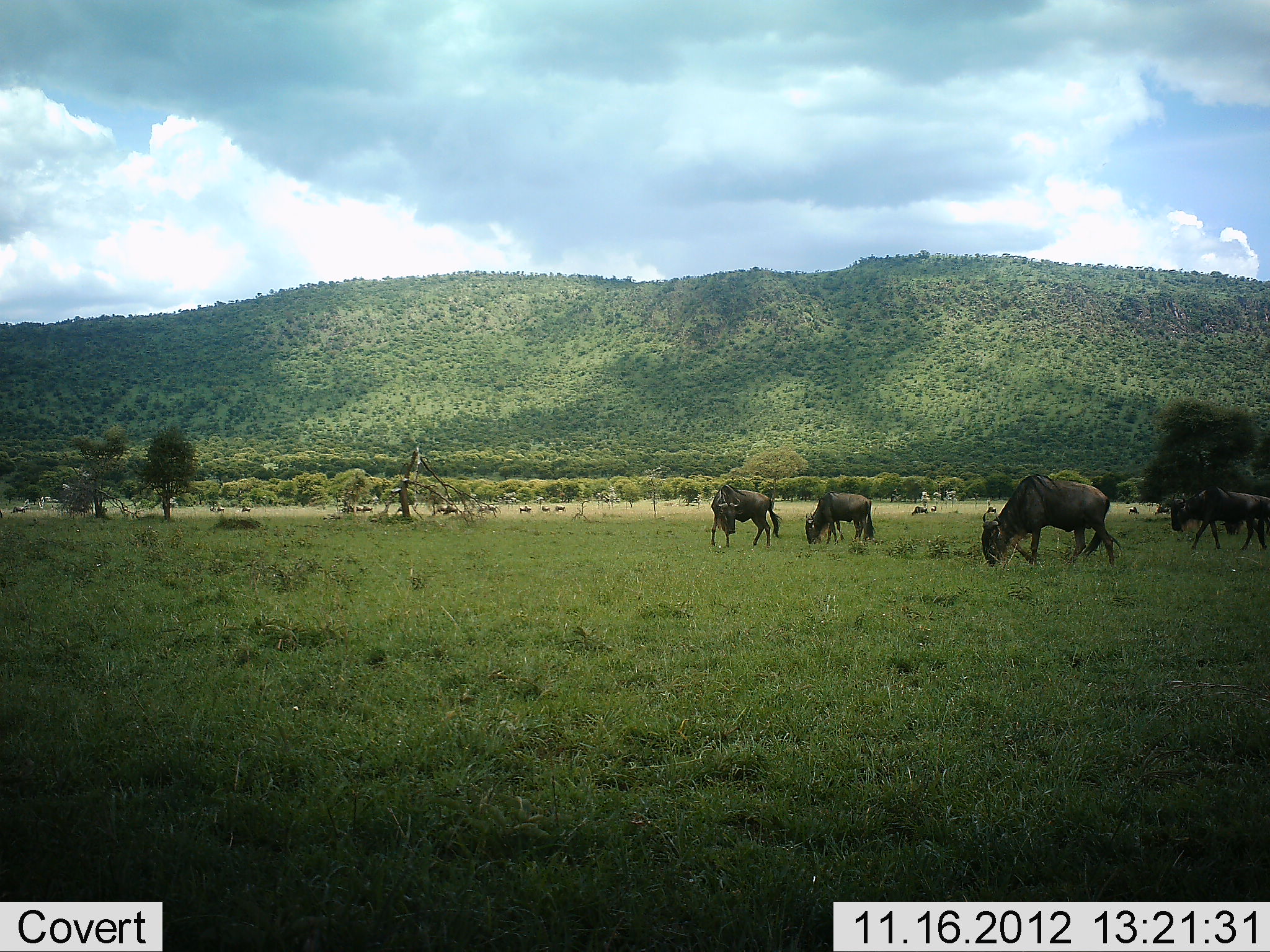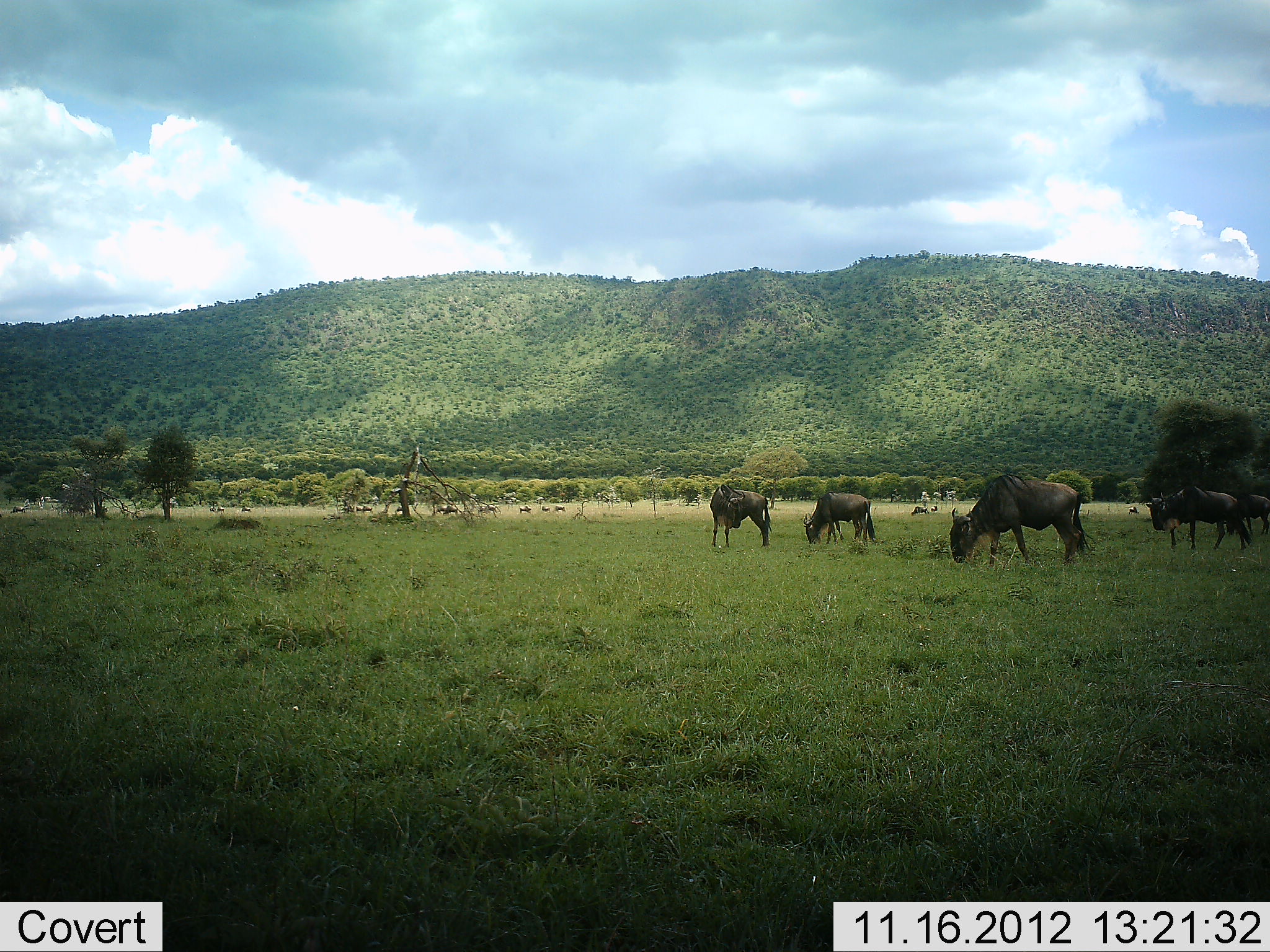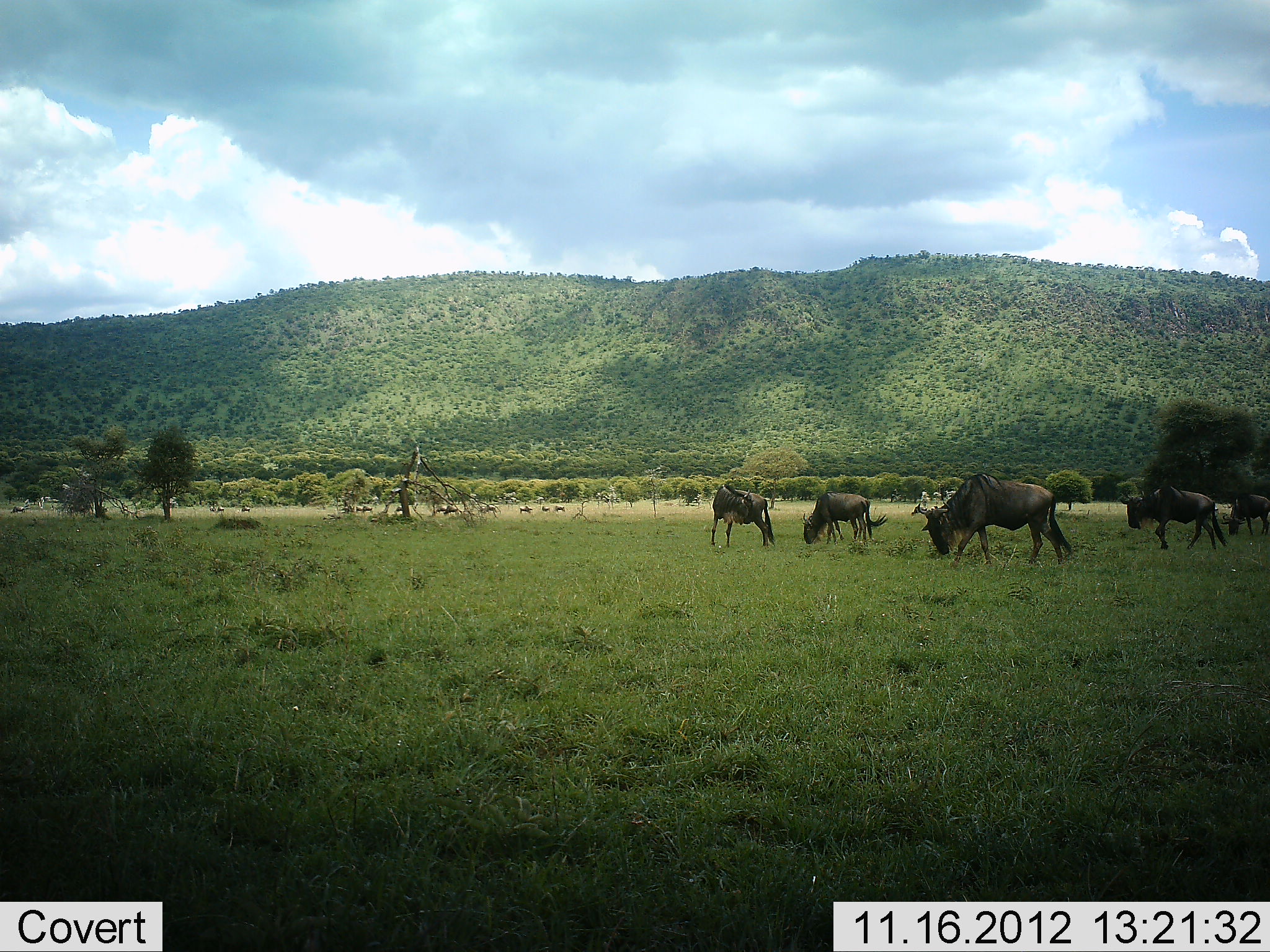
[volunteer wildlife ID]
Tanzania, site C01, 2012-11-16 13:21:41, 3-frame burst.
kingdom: Animalia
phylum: Chordata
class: Mammalia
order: Artiodactyla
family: Bovidae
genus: Connochaetes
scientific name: Connochaetes taurinus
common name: blue wildebeest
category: wildebeest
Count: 5.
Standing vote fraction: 18%.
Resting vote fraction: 0%.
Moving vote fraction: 55%.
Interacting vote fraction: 0%.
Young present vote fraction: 9%.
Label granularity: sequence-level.